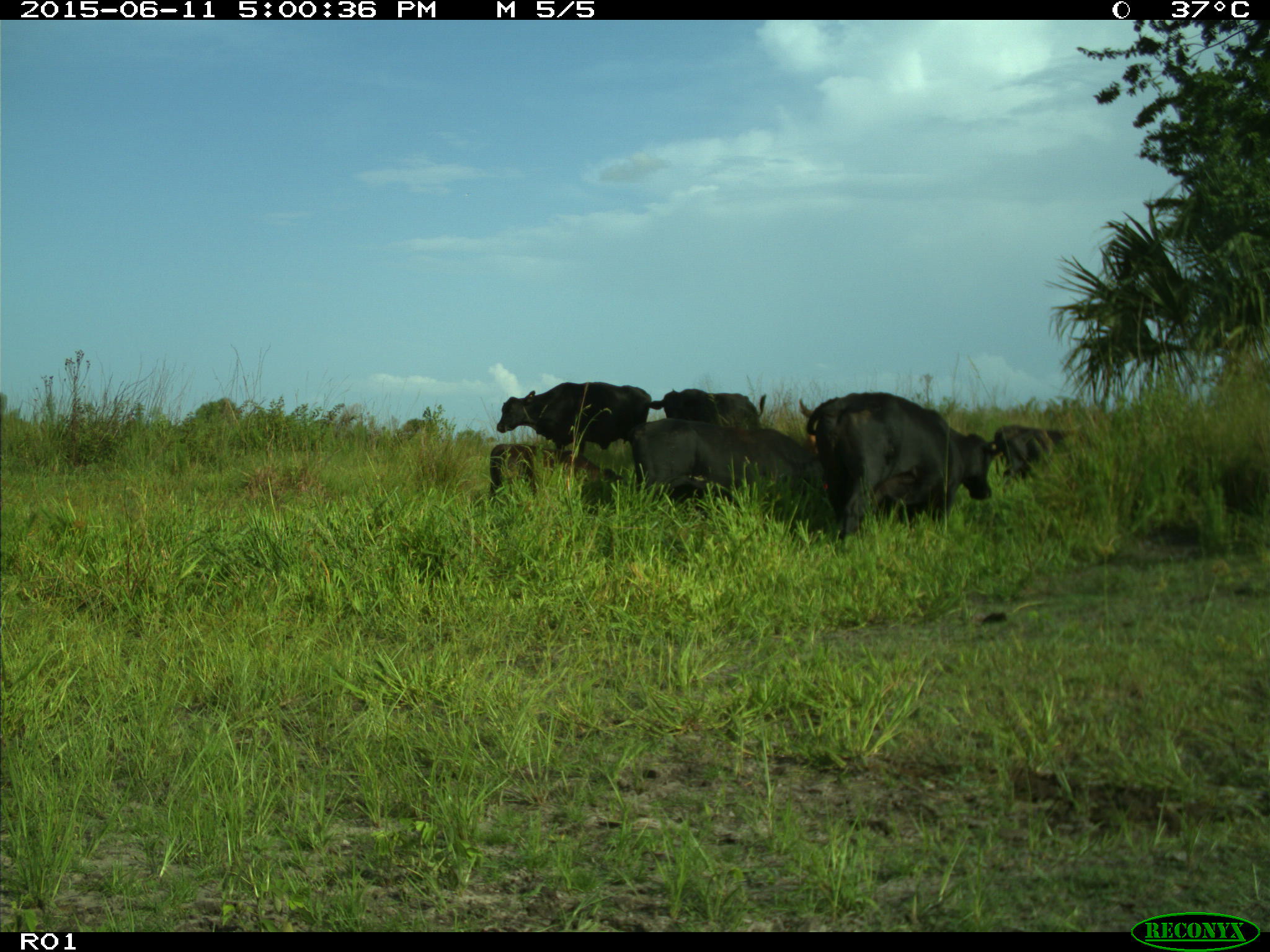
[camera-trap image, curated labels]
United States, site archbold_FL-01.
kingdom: Animalia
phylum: Chordata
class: Mammalia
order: Artiodactyla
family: Bovidae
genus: Bos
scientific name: Bos taurus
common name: domestic cow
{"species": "Bos taurus (domestic cow)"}